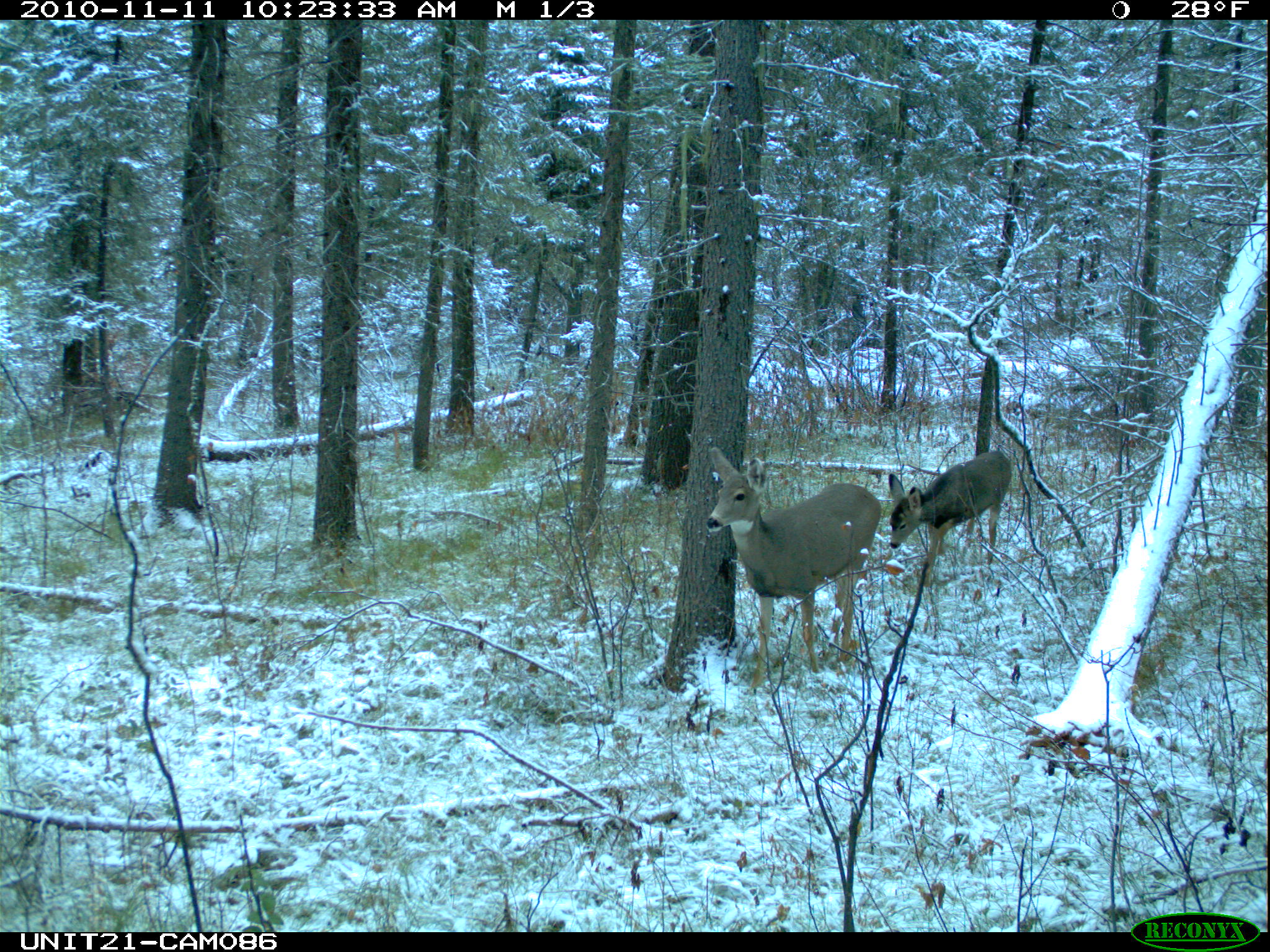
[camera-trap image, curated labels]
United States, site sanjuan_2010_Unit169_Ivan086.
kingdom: Animalia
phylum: Chordata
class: Mammalia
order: Artiodactyla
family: Cervidae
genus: Odocoileus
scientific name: Odocoileus hemionus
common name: mule deer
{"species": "Odocoileus hemionus (mule deer)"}